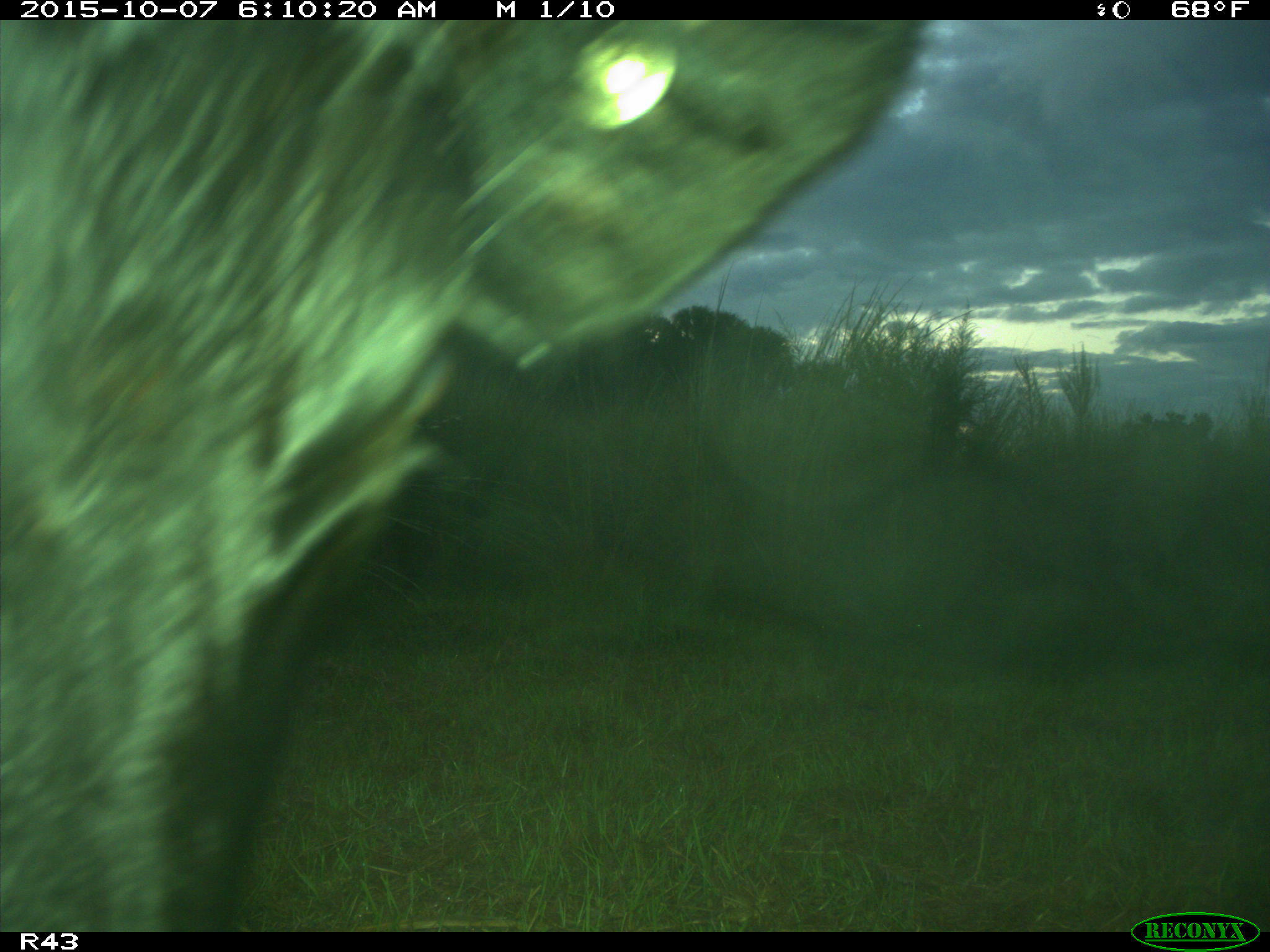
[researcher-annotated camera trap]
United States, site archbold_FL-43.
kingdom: Animalia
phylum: Chordata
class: Mammalia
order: Artiodactyla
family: Bovidae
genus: Bos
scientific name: Bos taurus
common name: domestic cow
Bos taurus (domestic cow).